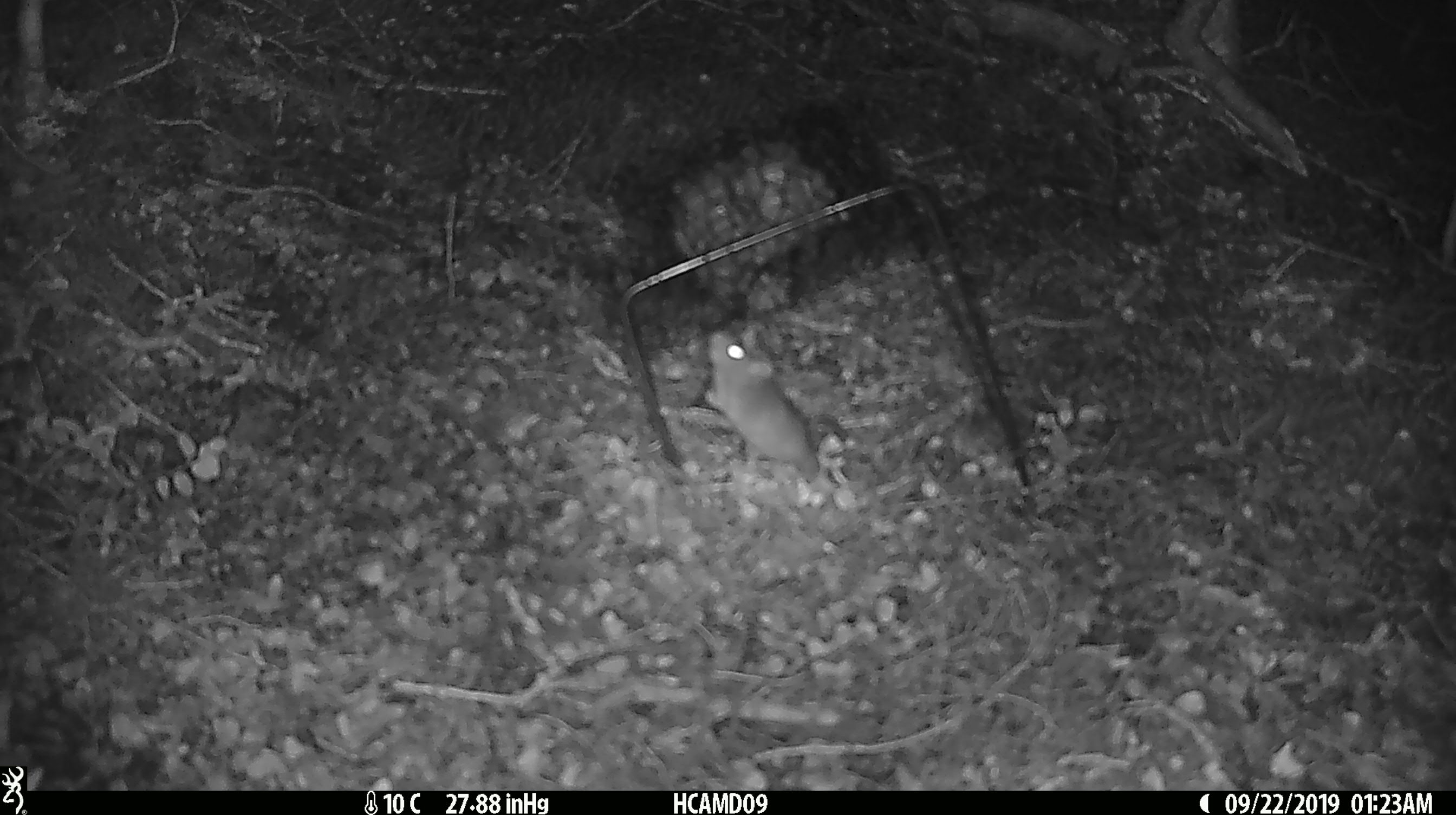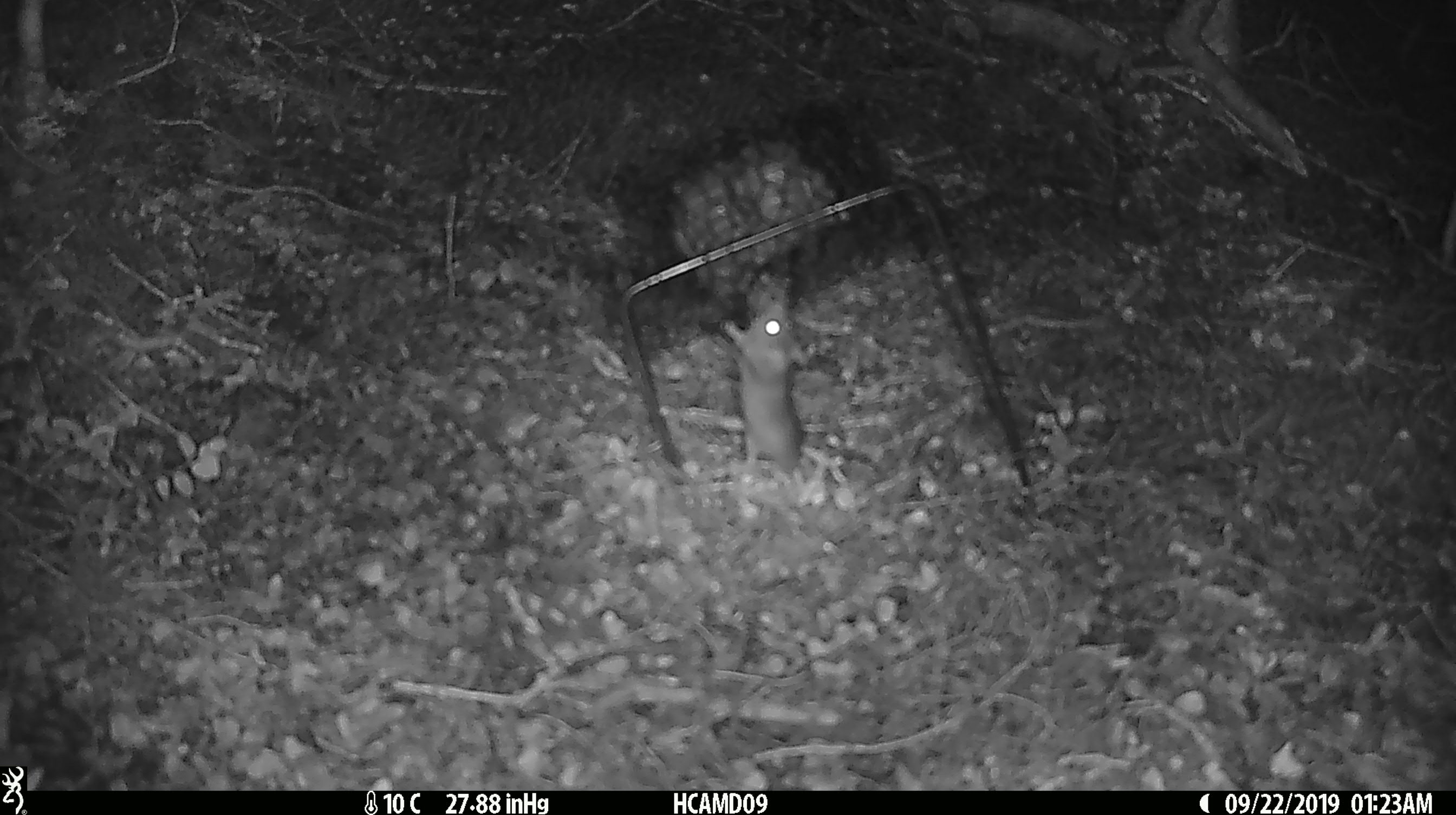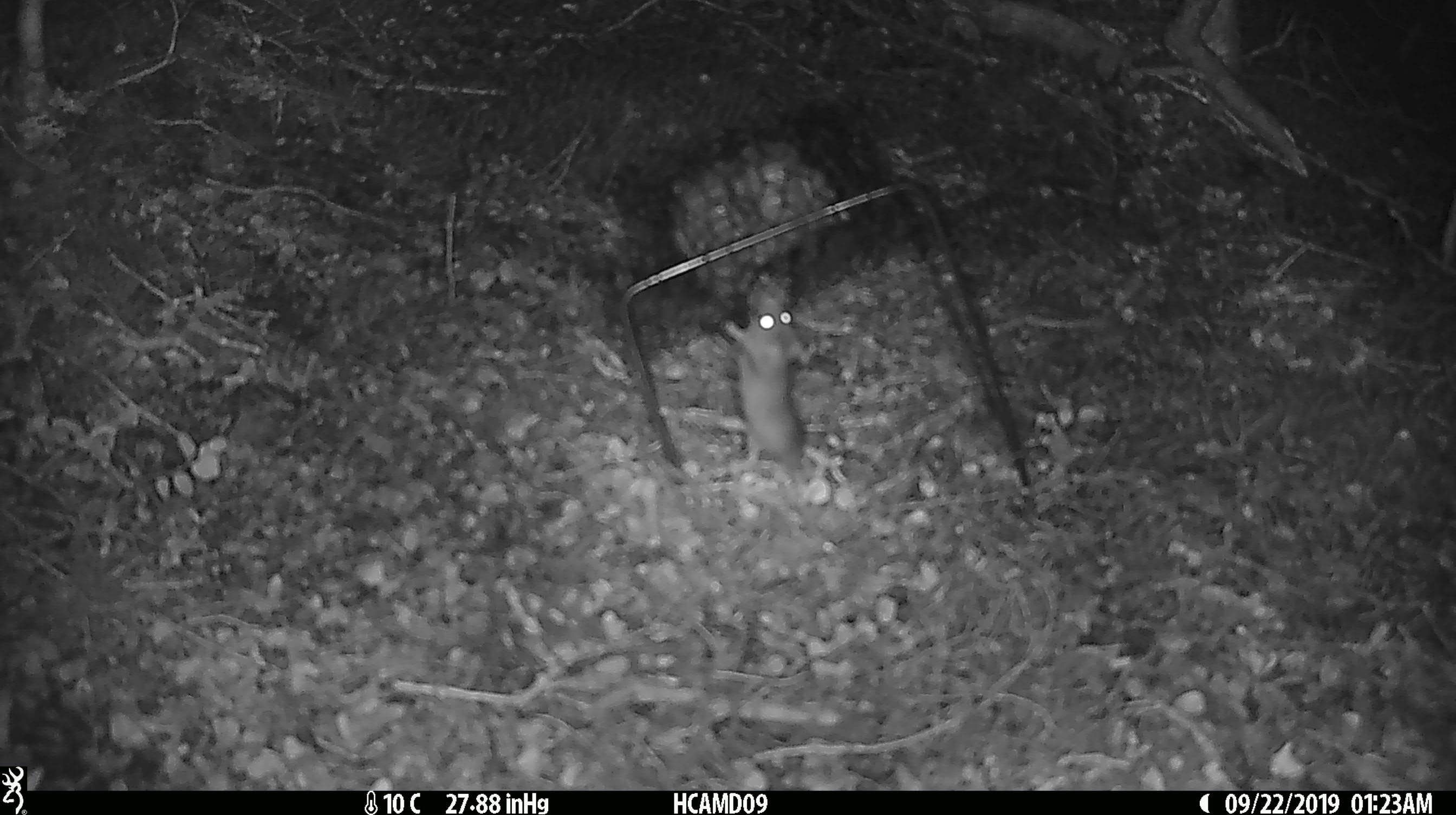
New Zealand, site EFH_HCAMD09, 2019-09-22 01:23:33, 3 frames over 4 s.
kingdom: Animalia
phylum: Chordata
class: Mammalia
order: Rodentia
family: Muridae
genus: Mus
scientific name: Mus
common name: mouse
Mouse (Mus).